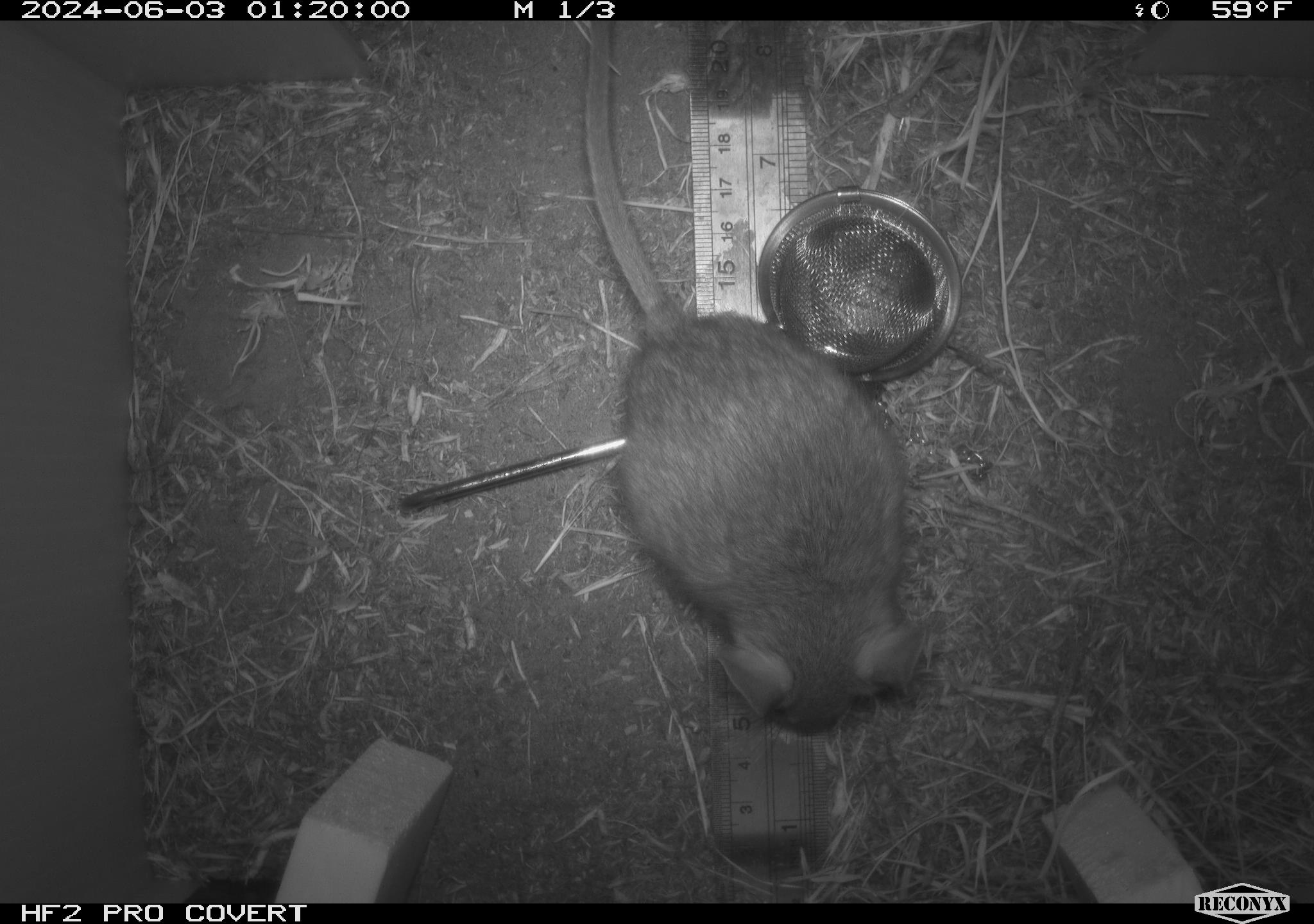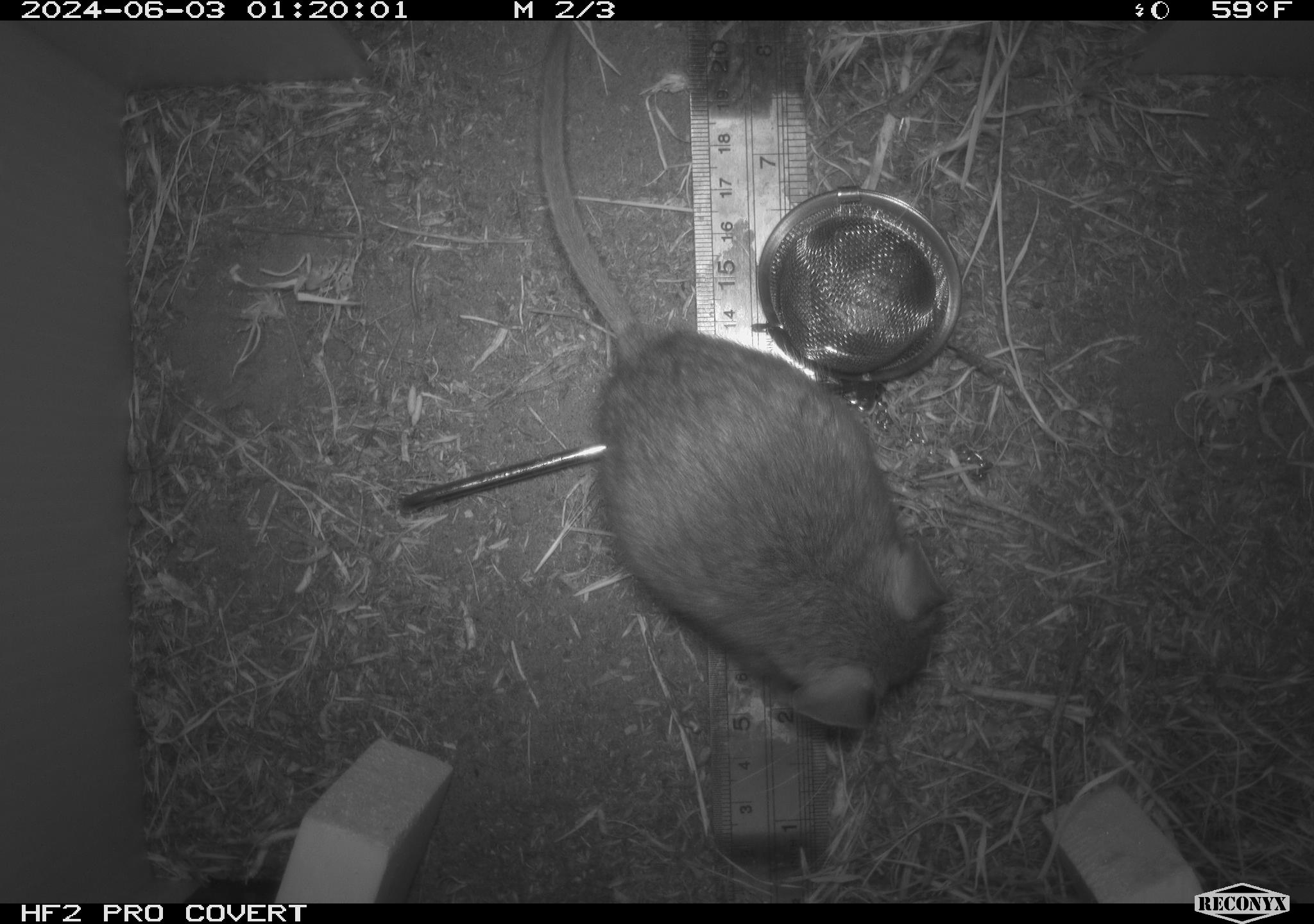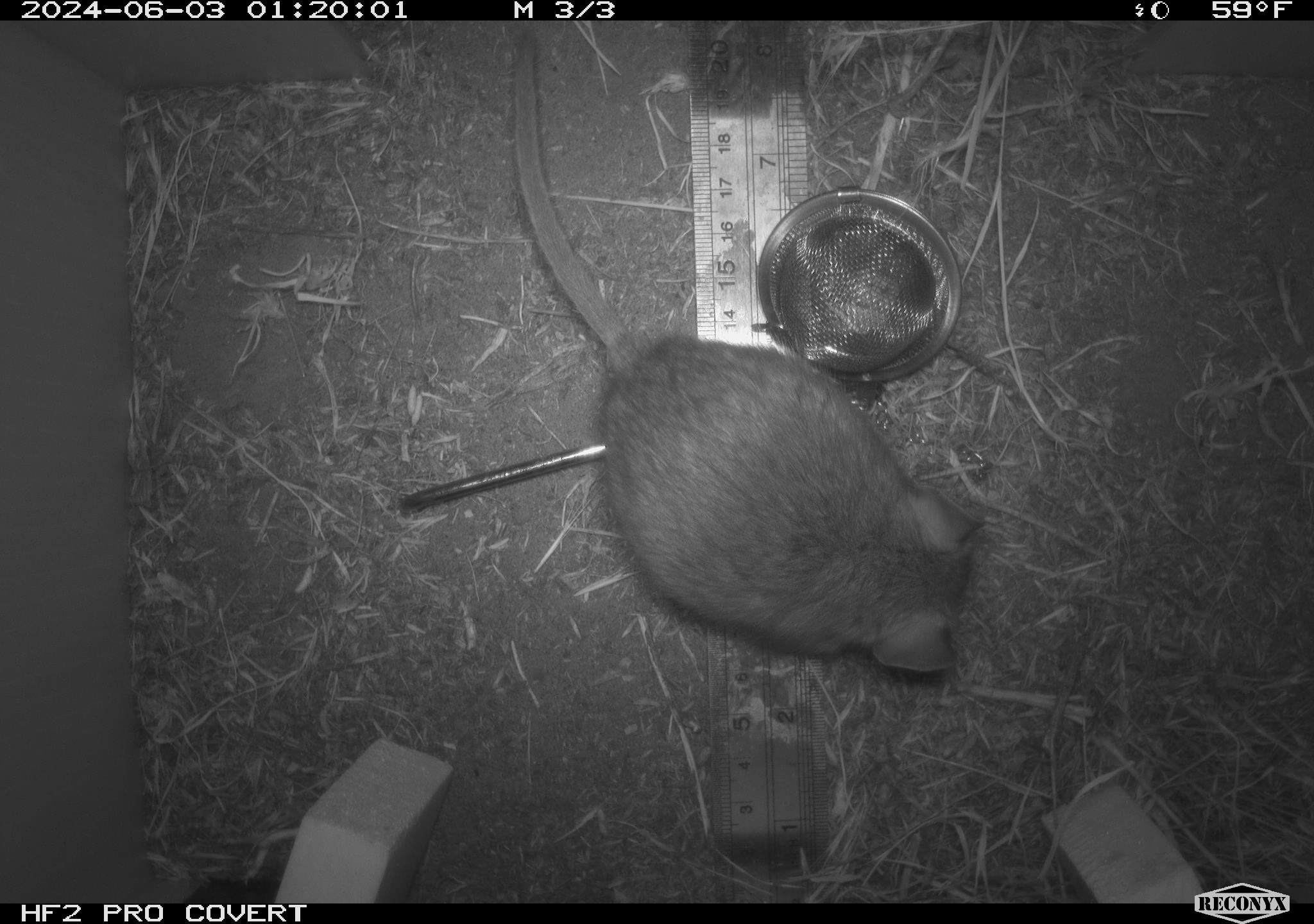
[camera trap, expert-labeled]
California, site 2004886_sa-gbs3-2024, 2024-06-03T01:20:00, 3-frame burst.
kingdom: Animalia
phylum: Chordata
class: Mammalia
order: Rodentia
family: Cricetidae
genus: Neotoma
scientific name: Neotoma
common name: pack rat or woodrat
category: neotoma species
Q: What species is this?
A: Neotoma species (pack rat or woodrat) (Neotoma).